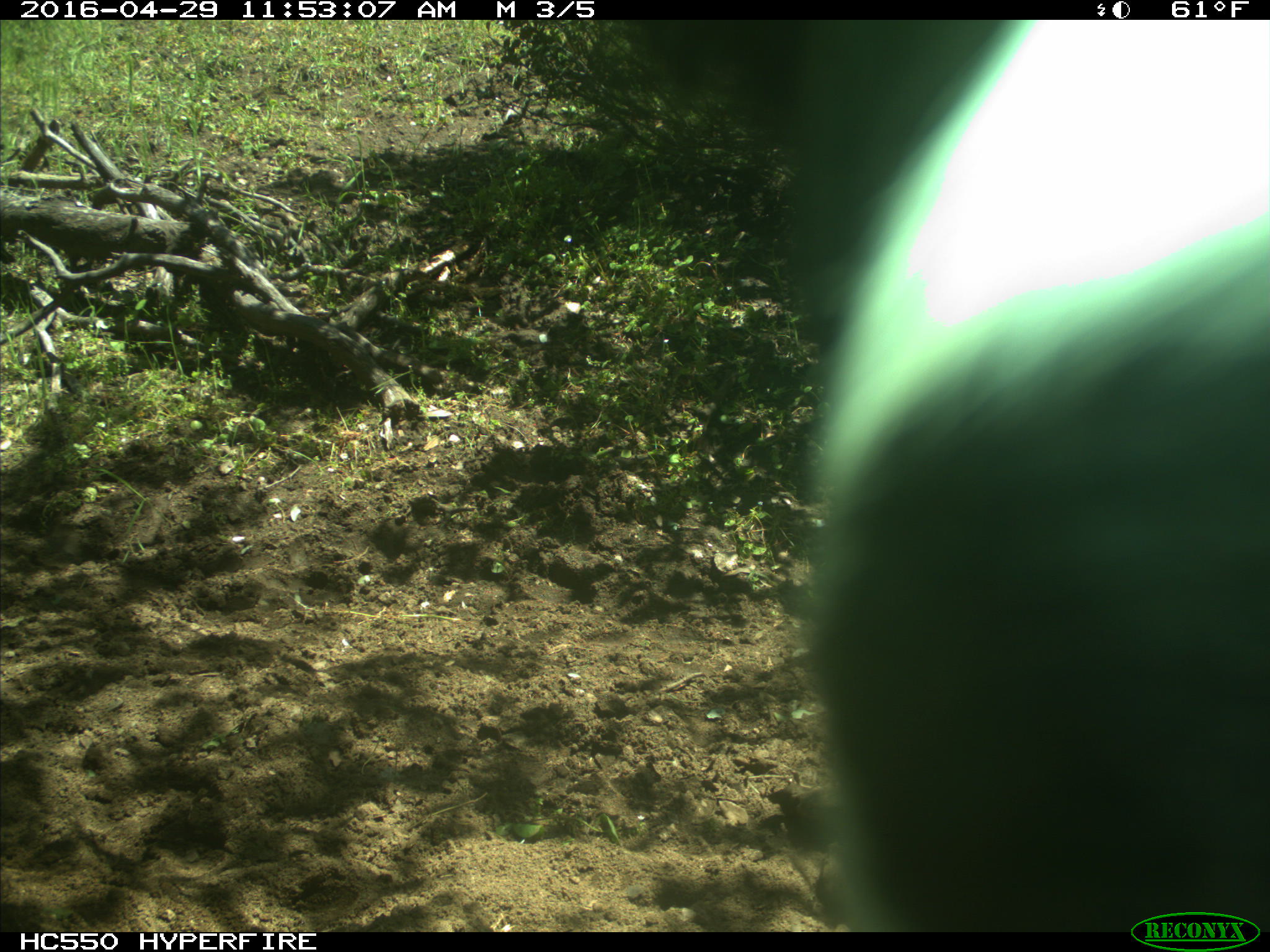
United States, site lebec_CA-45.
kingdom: Animalia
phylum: Chordata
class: Mammalia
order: Artiodactyla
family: Bovidae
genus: Bos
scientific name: Bos taurus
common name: domestic cow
Bos taurus (domestic cow).